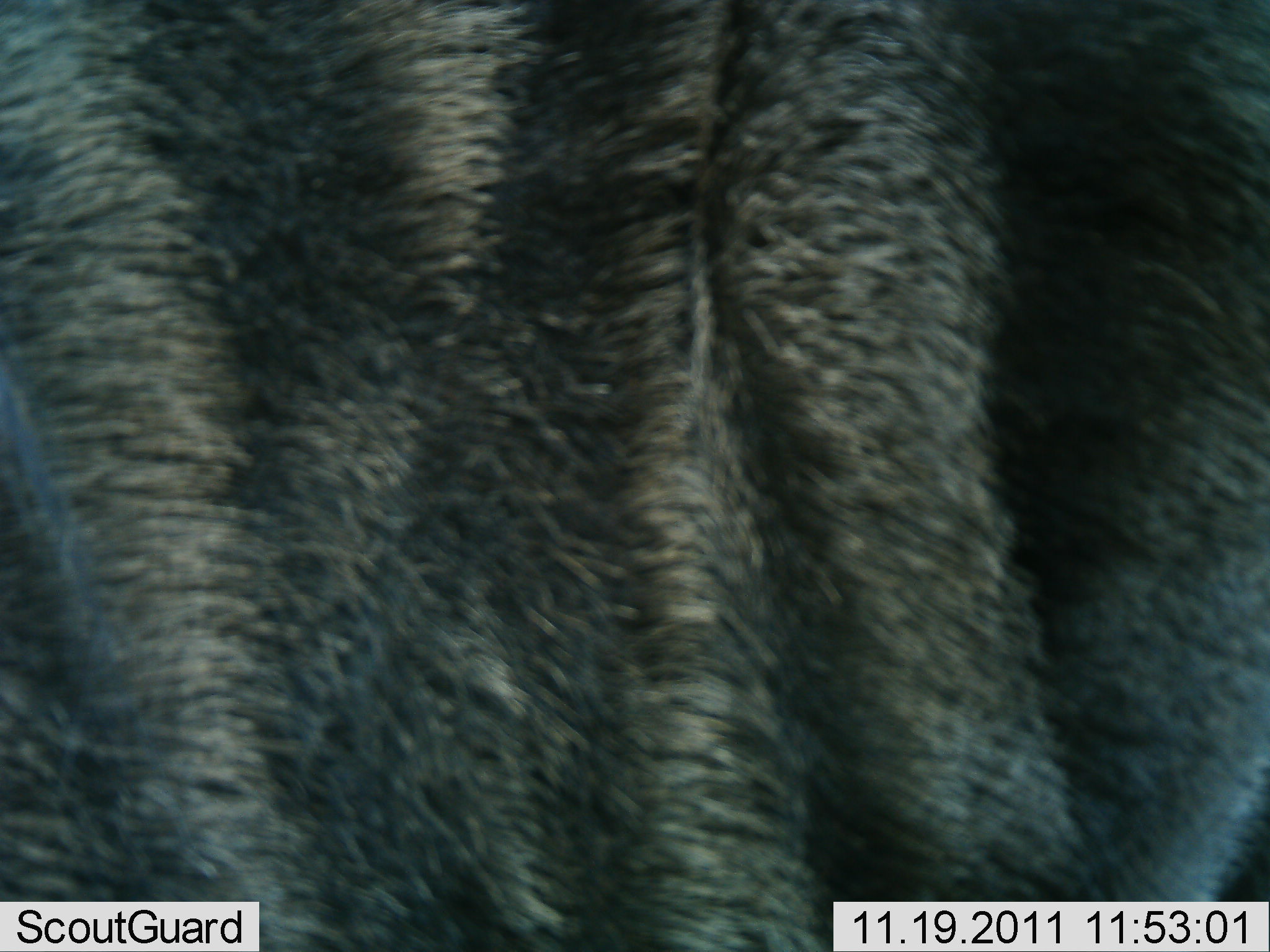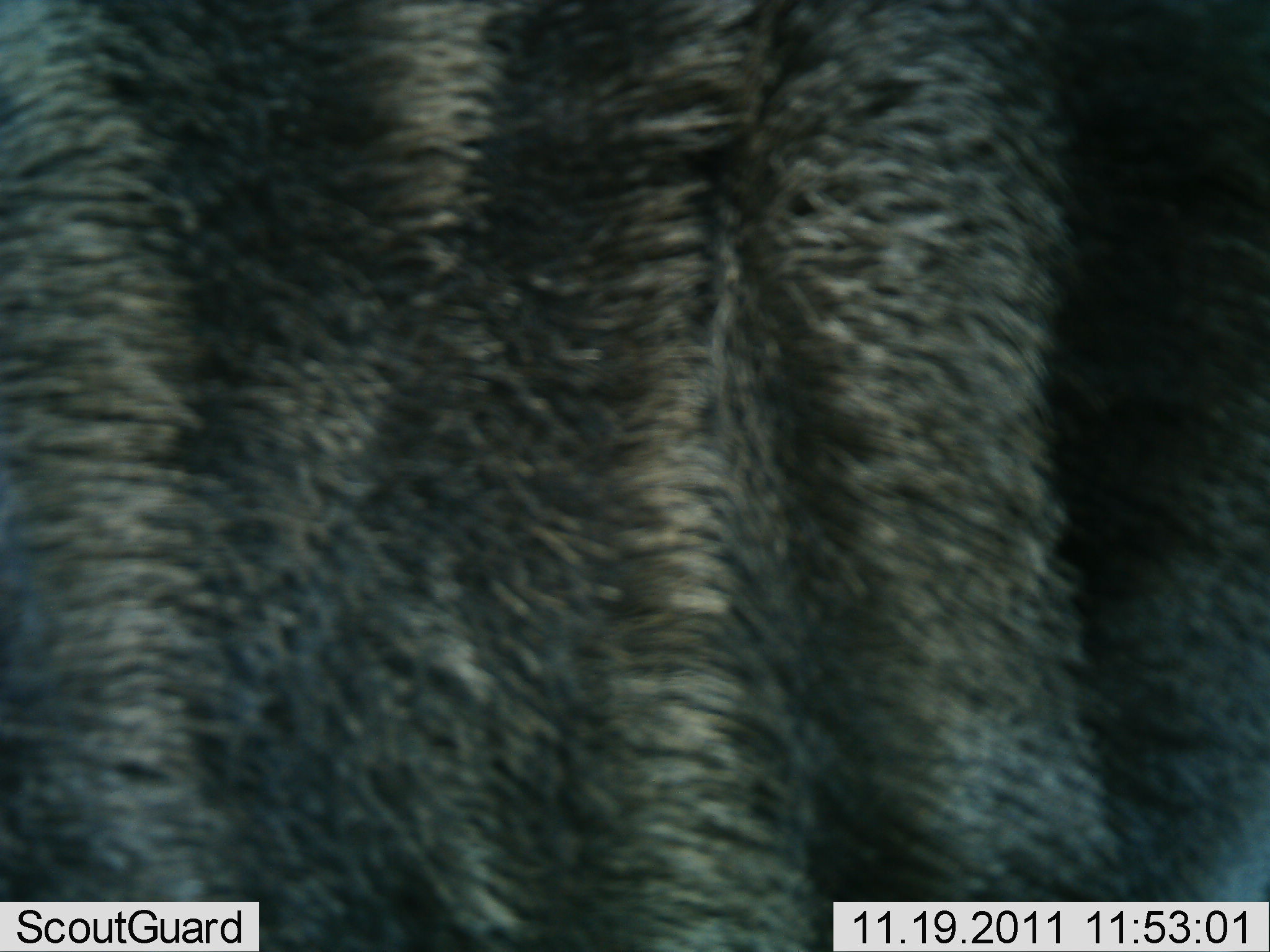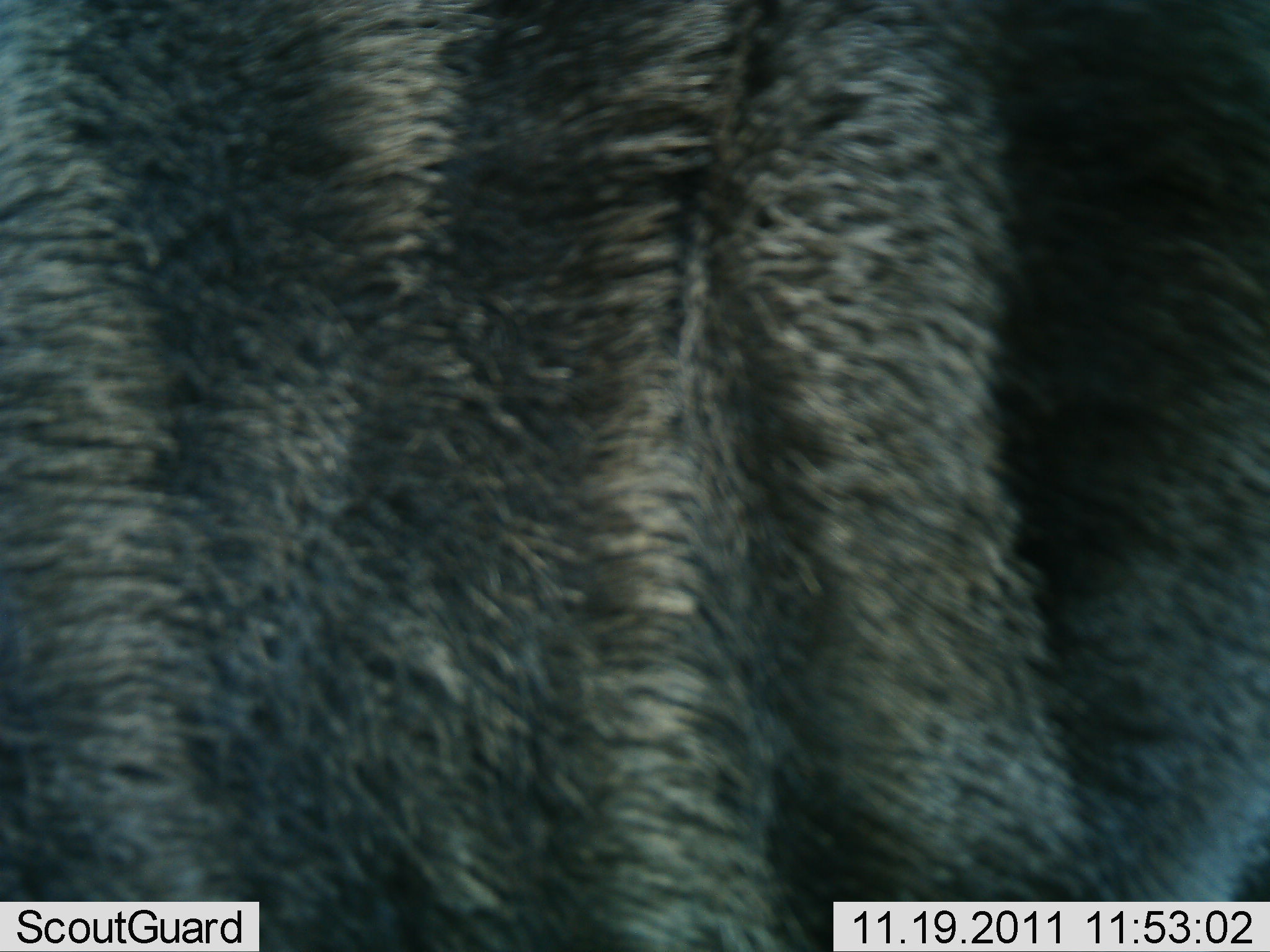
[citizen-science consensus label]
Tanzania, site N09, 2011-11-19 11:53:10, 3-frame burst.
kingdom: Animalia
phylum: Chordata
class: Mammalia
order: Artiodactyla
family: Bovidae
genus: Connochaetes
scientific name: Connochaetes taurinus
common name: blue wildebeest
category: wildebeest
Wildebeest (blue wildebeest) (Connochaetes taurinus), count 1. Behavior (volunteer vote fractions): standing 90%, resting 0%, moving 0%, interacting 10%. Young present (vote fraction): 0%. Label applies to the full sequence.